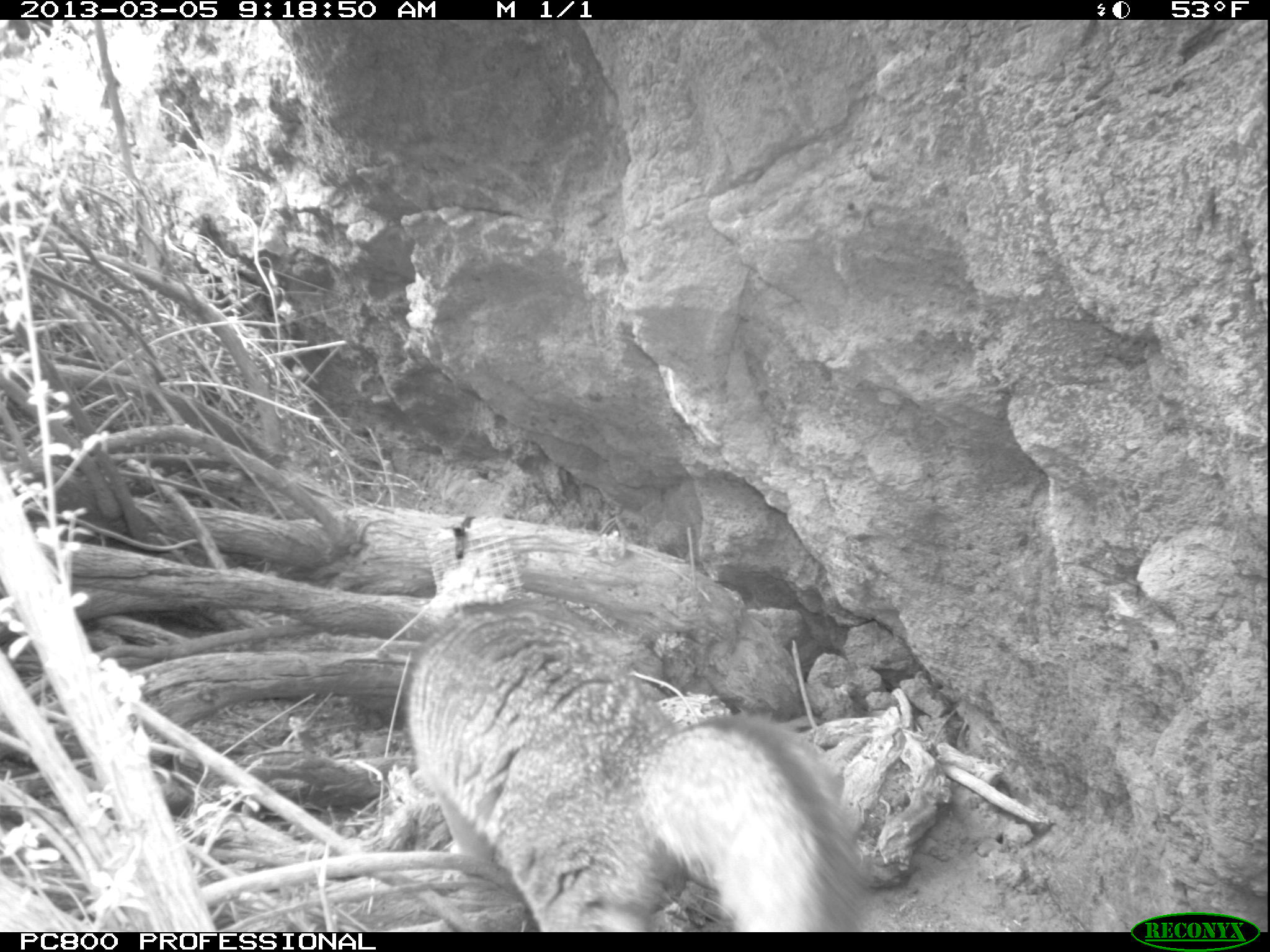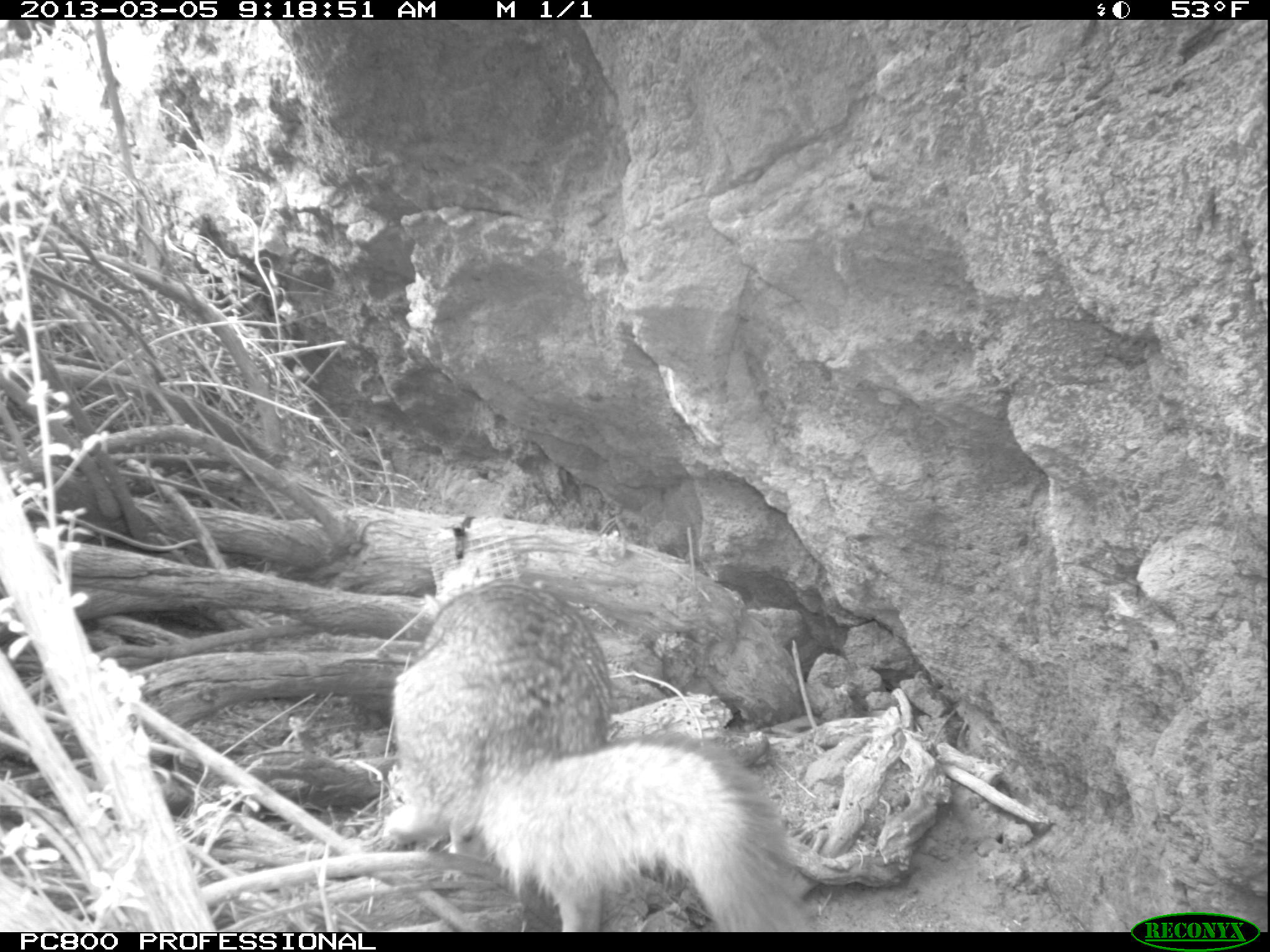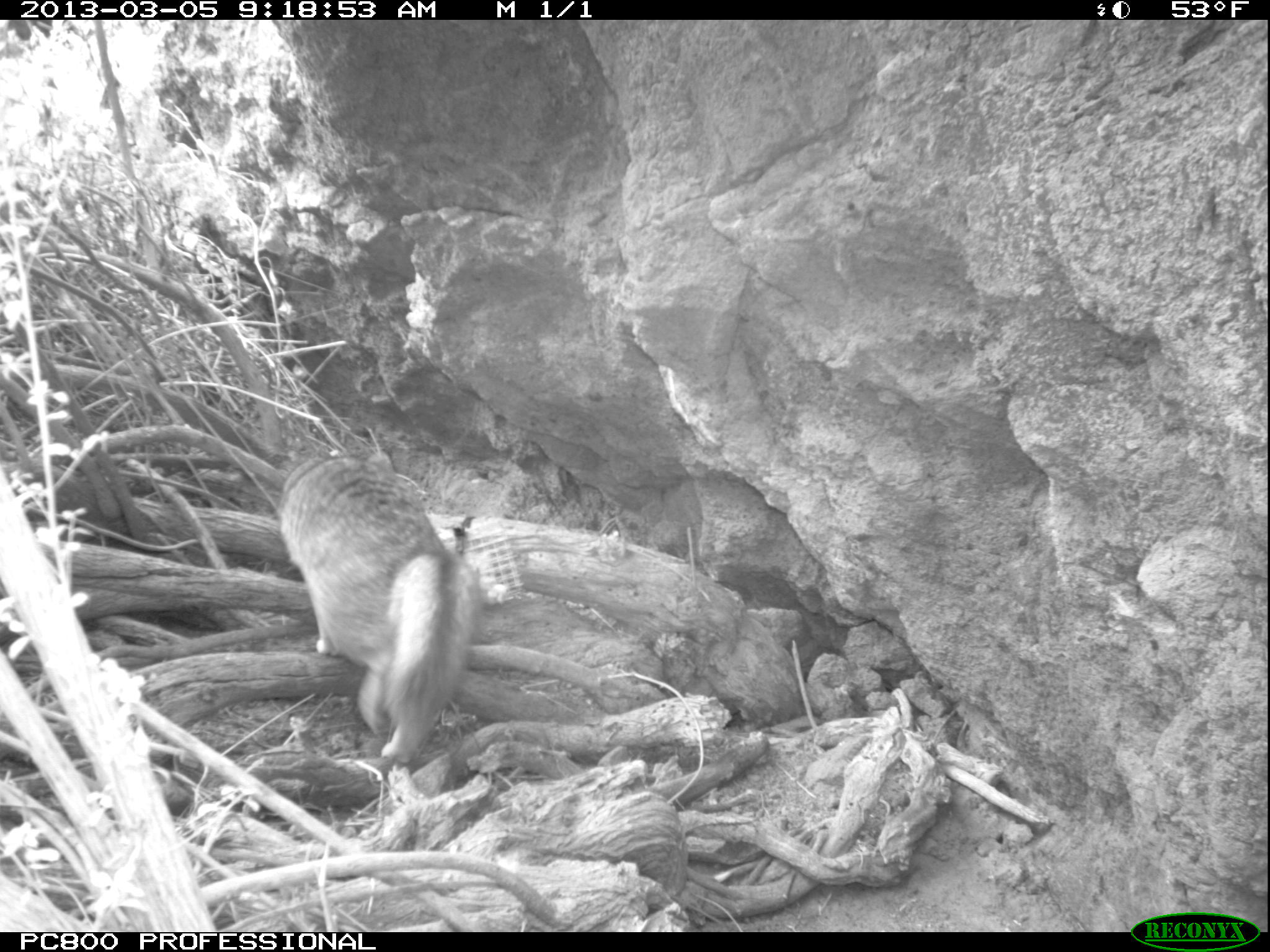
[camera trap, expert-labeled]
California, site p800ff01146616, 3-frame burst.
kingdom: Animalia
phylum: Chordata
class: Mammalia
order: Carnivora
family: Canidae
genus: Urocyon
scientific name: Urocyon littoralis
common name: island fox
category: fox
Fox (island fox) (Urocyon littoralis).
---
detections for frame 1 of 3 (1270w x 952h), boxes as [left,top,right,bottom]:
fox: [406,589,873,930]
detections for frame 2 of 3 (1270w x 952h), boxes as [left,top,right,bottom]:
fox: [381,580,802,932]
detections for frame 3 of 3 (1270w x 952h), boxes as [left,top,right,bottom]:
fox: [279,459,481,766]